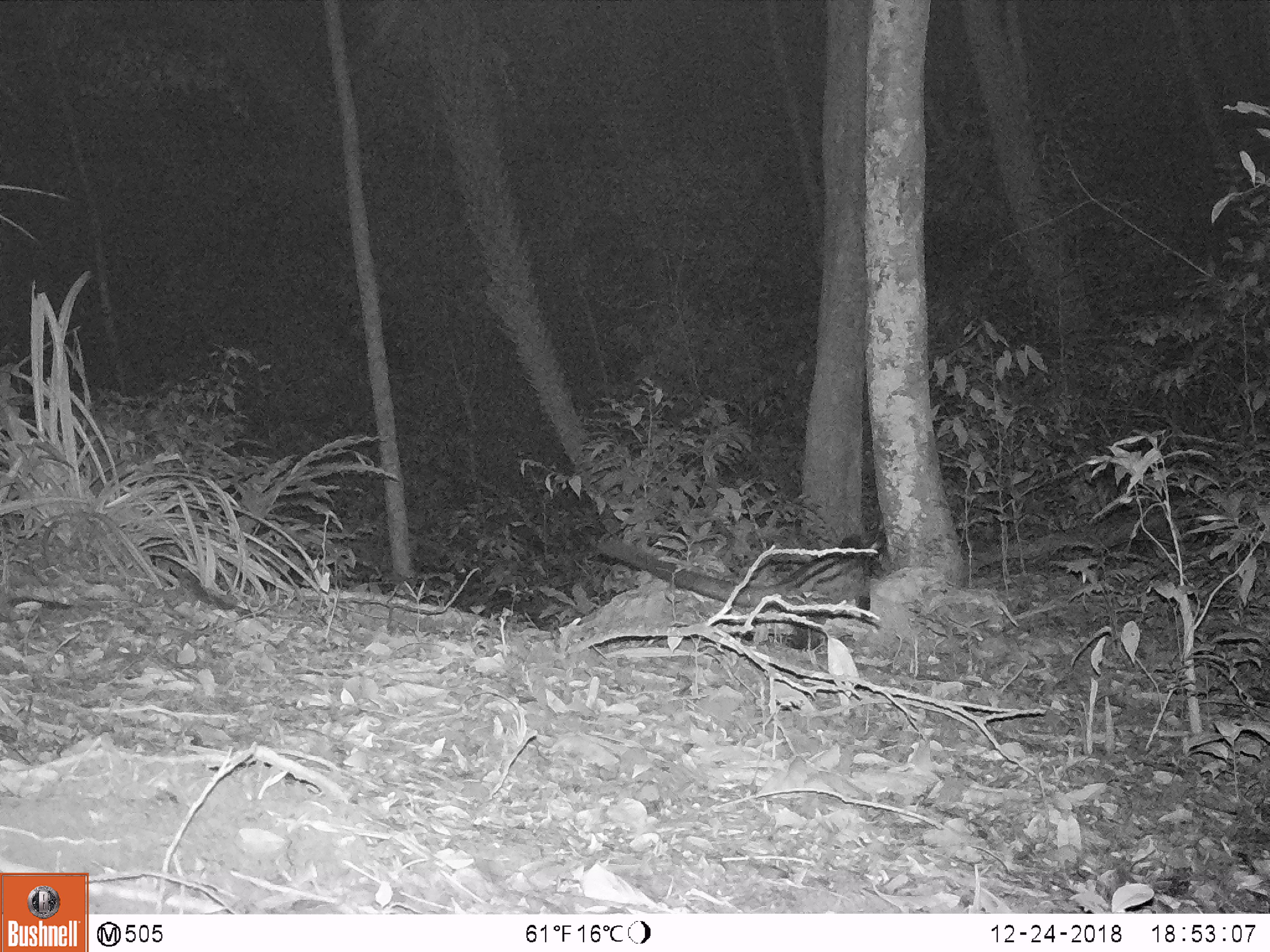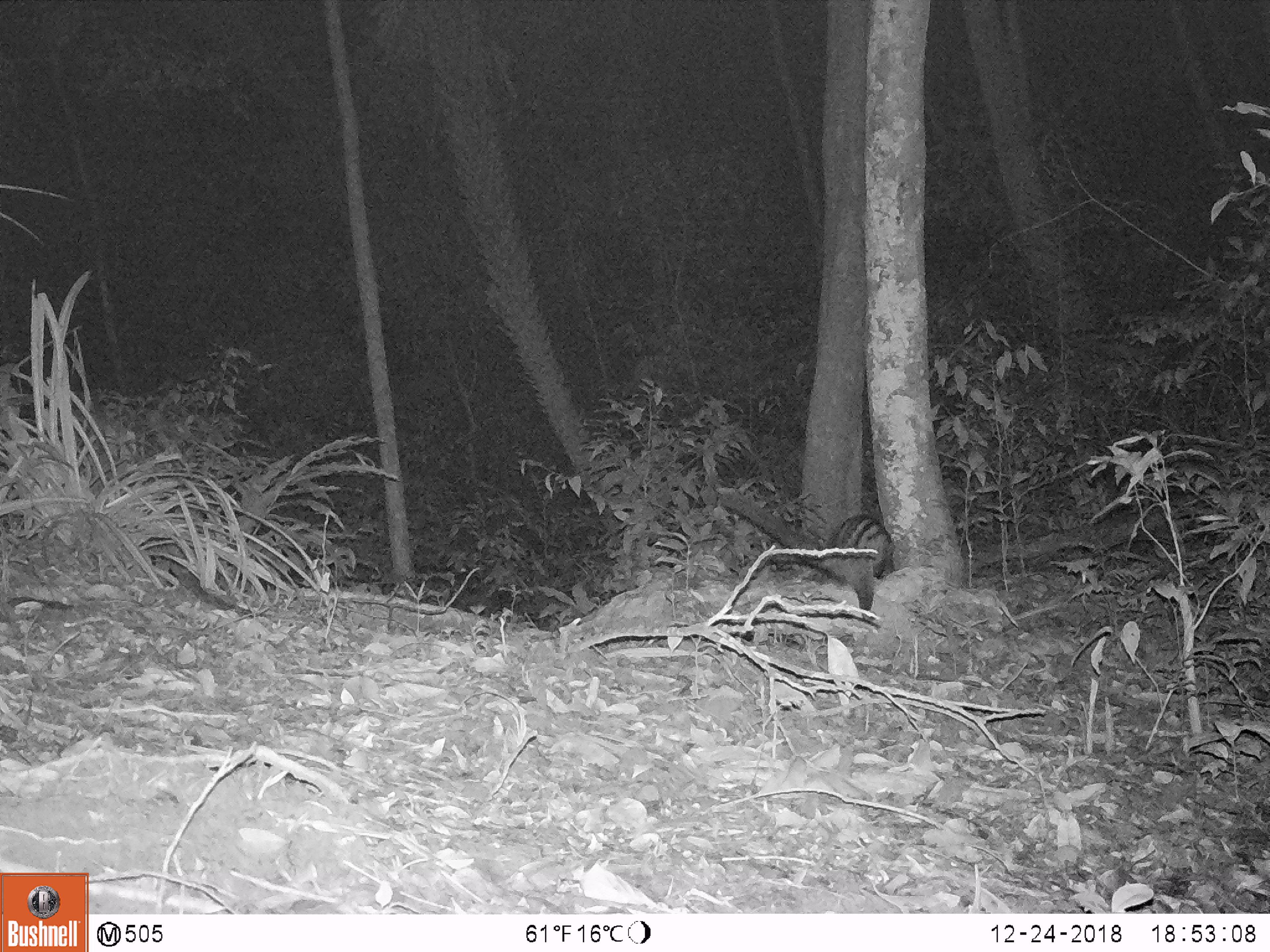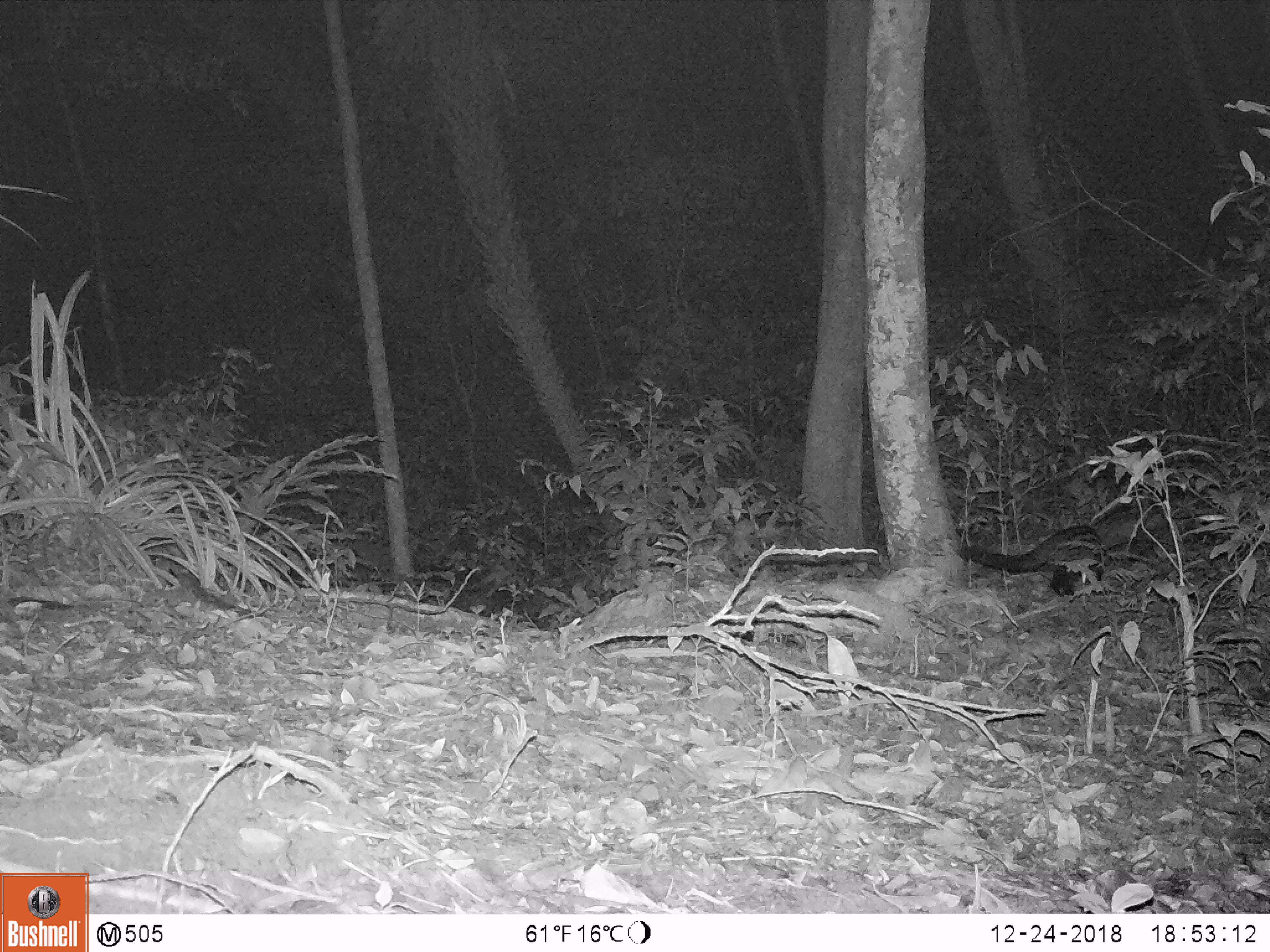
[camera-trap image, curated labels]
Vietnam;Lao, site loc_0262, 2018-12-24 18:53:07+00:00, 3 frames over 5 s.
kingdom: Animalia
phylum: Chordata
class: Mammalia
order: Carnivora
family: Viverridae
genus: Paradoxurus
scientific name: Paradoxurus hermaphroditus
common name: common palm civet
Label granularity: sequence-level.